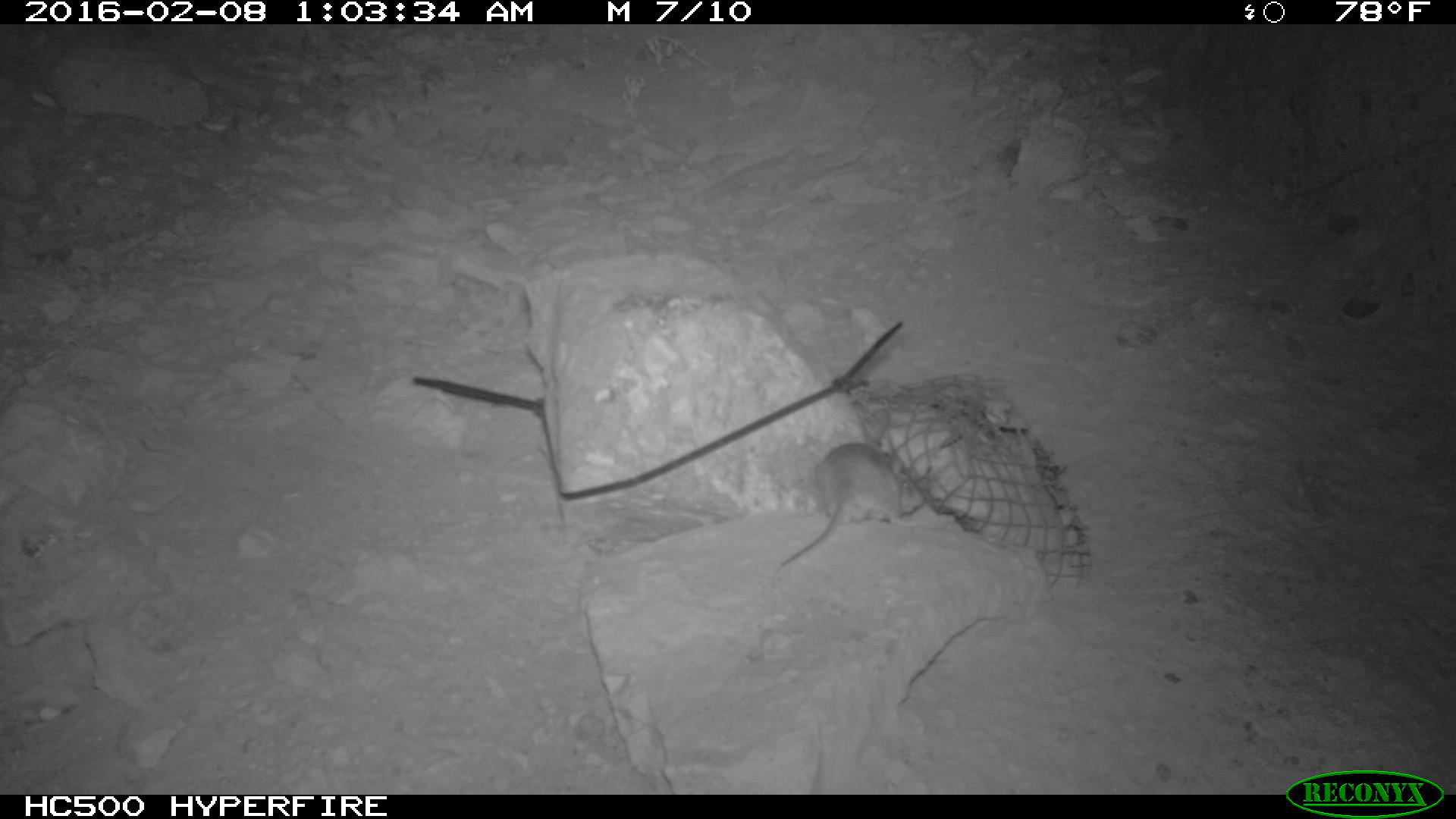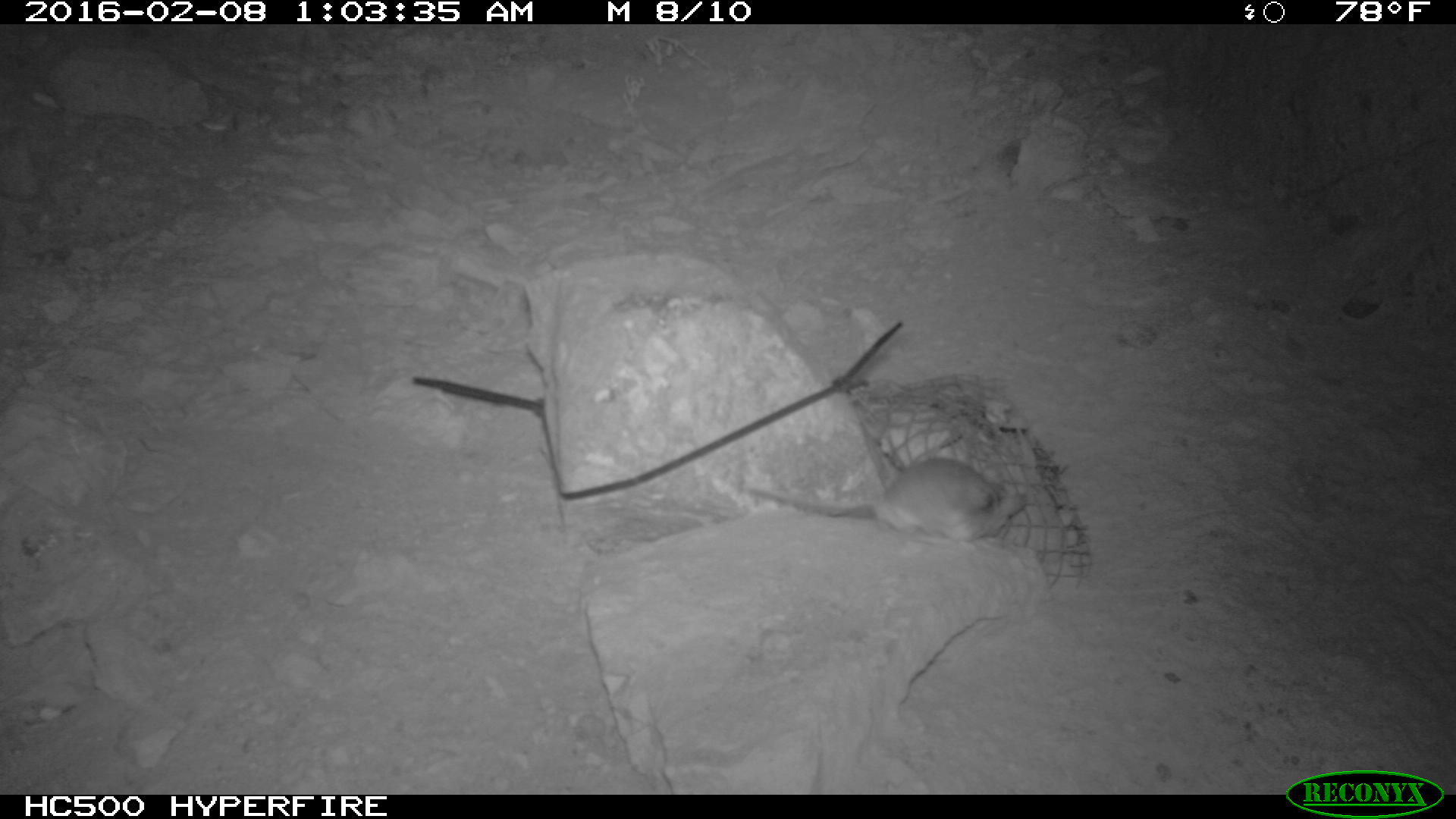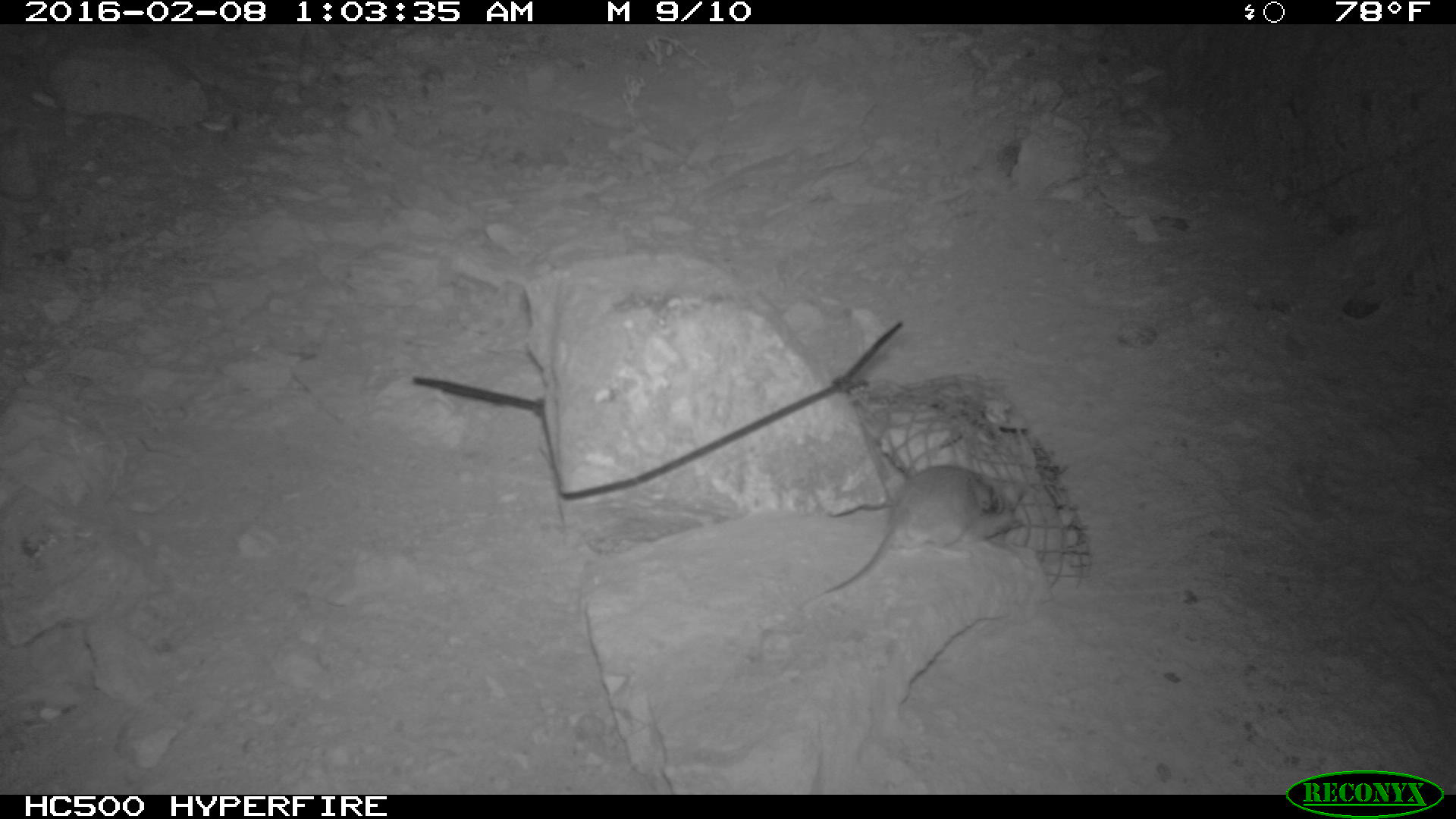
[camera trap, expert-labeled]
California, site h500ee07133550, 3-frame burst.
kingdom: Animalia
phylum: Chordata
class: Mammalia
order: Rodentia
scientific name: Rodentia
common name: rodent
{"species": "rodent (Rodentia)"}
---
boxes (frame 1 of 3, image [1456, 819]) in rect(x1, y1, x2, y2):
rodent: rect(772, 441, 925, 573)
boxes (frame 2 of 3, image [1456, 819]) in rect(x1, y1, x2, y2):
rodent: rect(739, 457, 1028, 549)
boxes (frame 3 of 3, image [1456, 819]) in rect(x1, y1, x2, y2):
rodent: rect(805, 465, 996, 607)